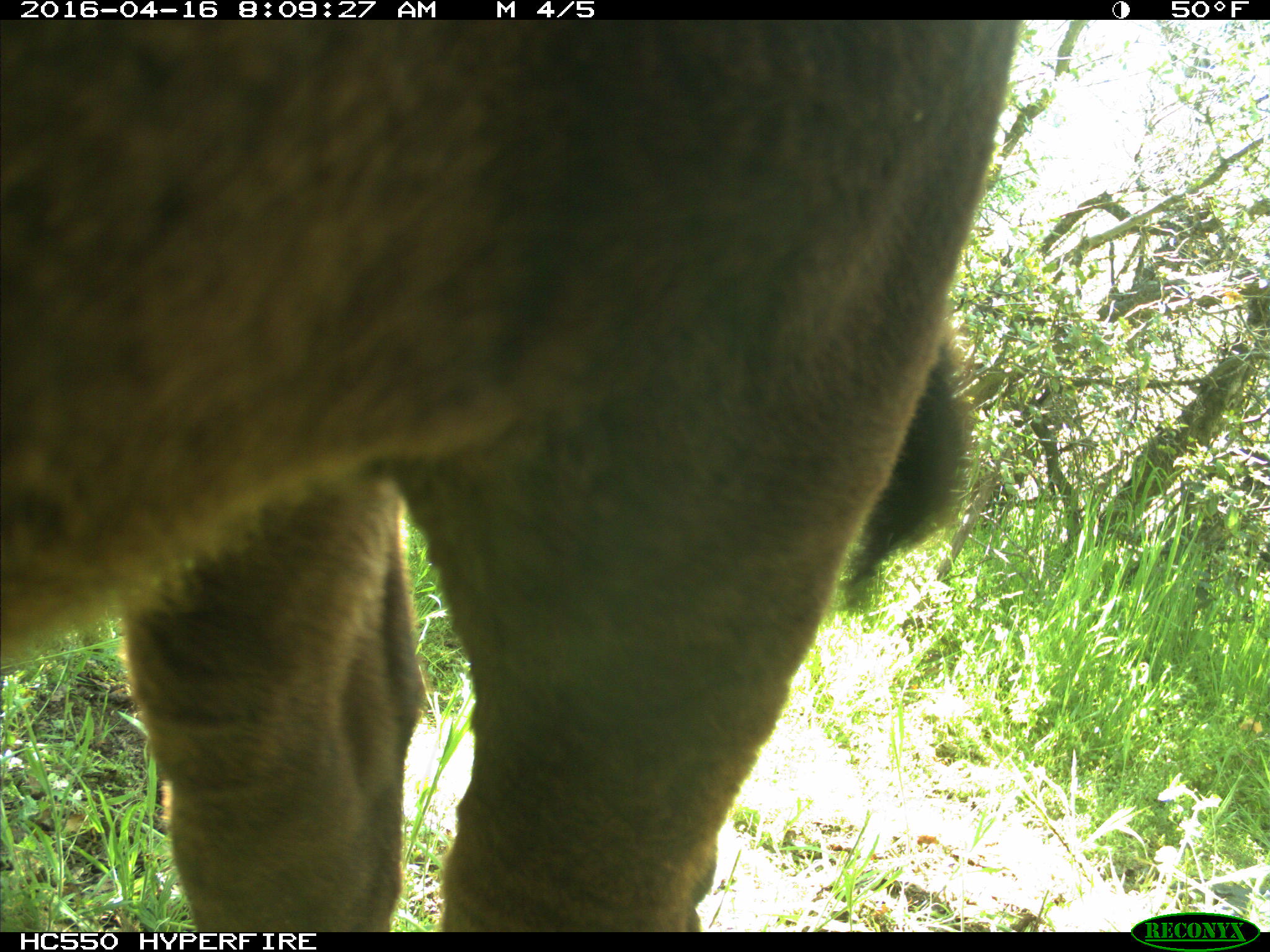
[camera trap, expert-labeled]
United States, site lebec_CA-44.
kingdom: Animalia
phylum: Chordata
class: Mammalia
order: Artiodactyla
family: Bovidae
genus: Bos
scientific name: Bos taurus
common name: domestic cow